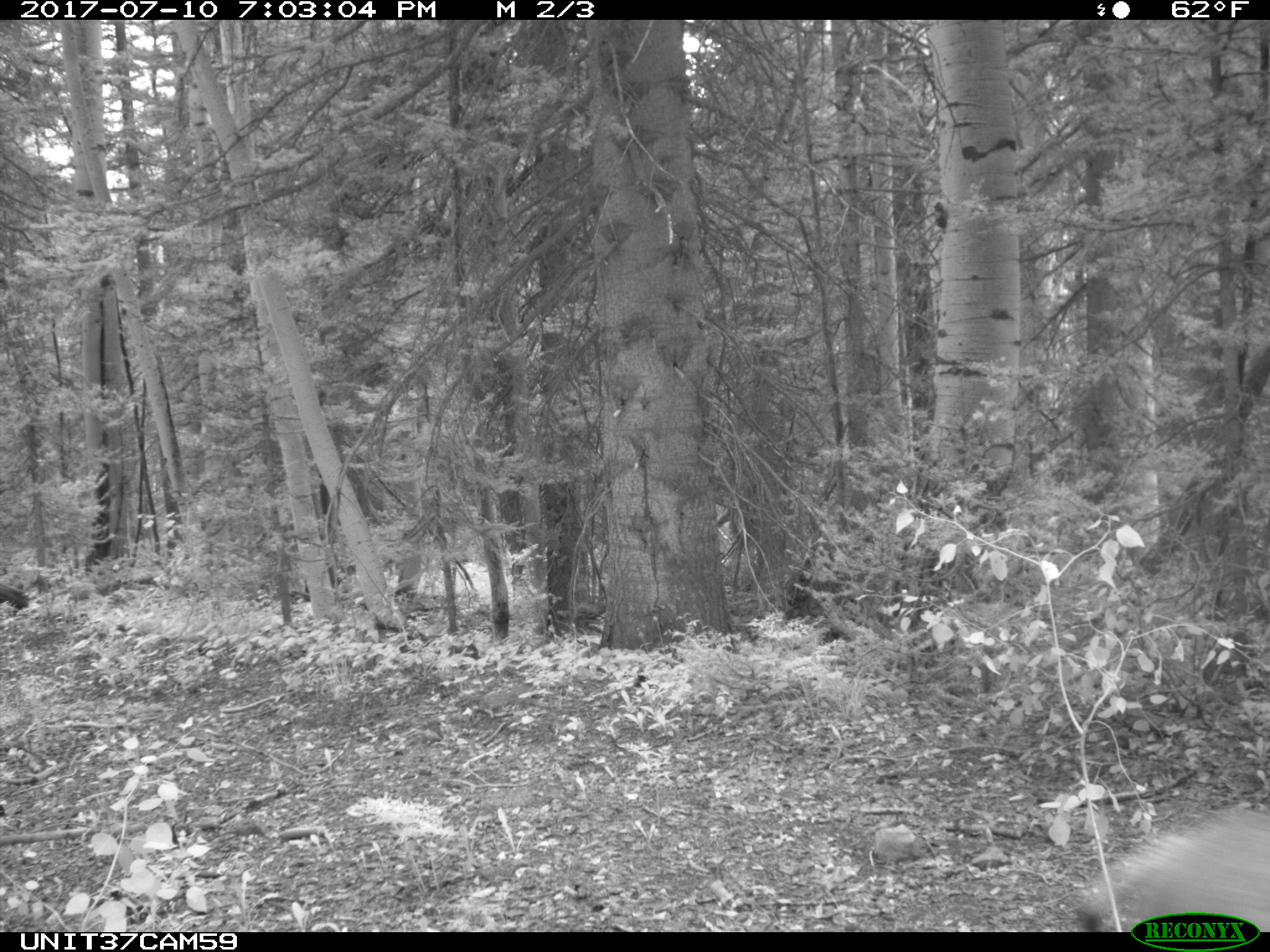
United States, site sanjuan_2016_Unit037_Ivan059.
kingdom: Animalia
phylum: Chordata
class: Mammalia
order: Artiodactyla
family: Cervidae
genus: Odocoileus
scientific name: Odocoileus hemionus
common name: mule deer